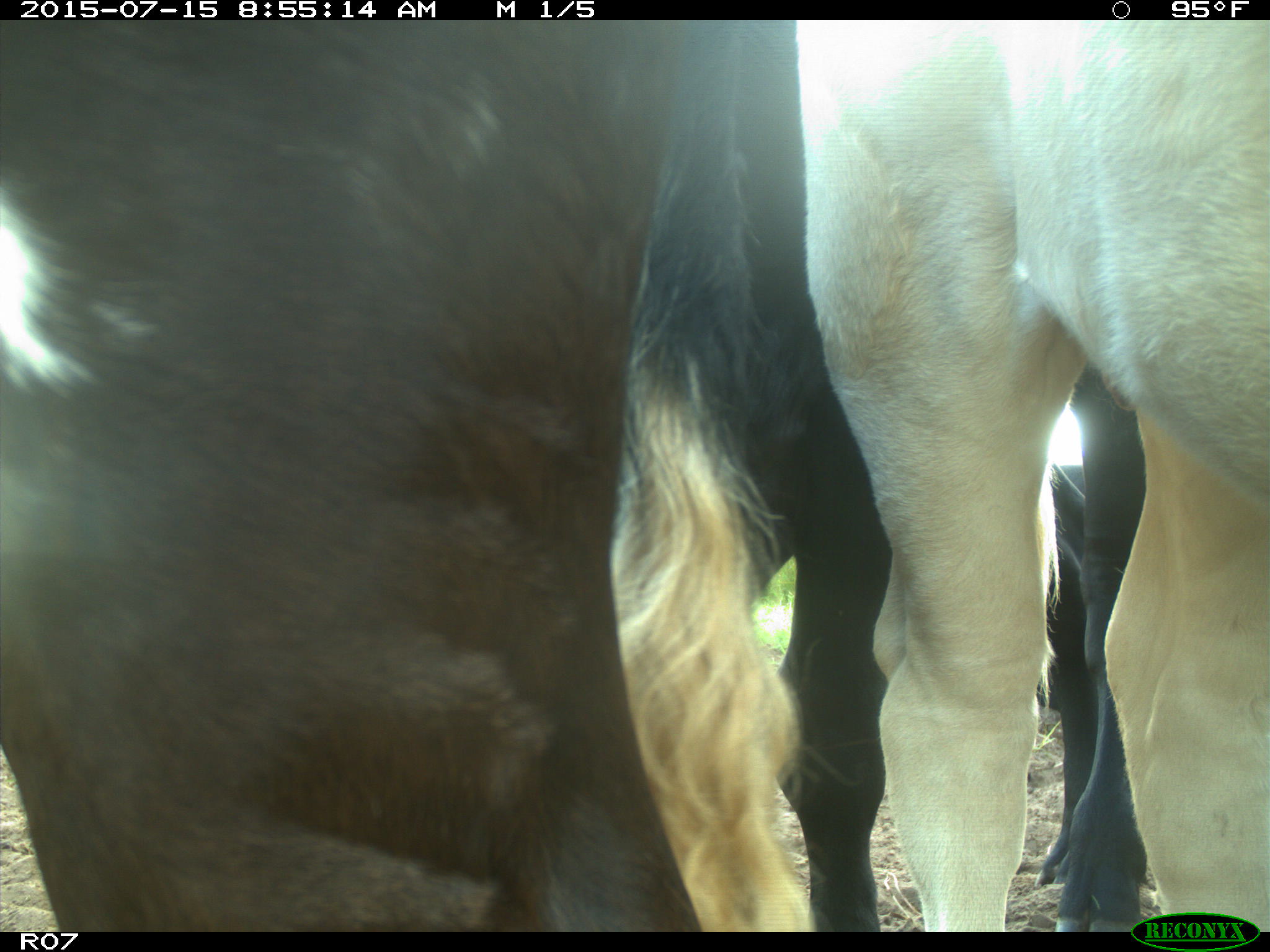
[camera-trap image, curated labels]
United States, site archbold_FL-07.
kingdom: Animalia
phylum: Chordata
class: Mammalia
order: Artiodactyla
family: Bovidae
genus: Bos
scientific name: Bos taurus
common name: domestic cow